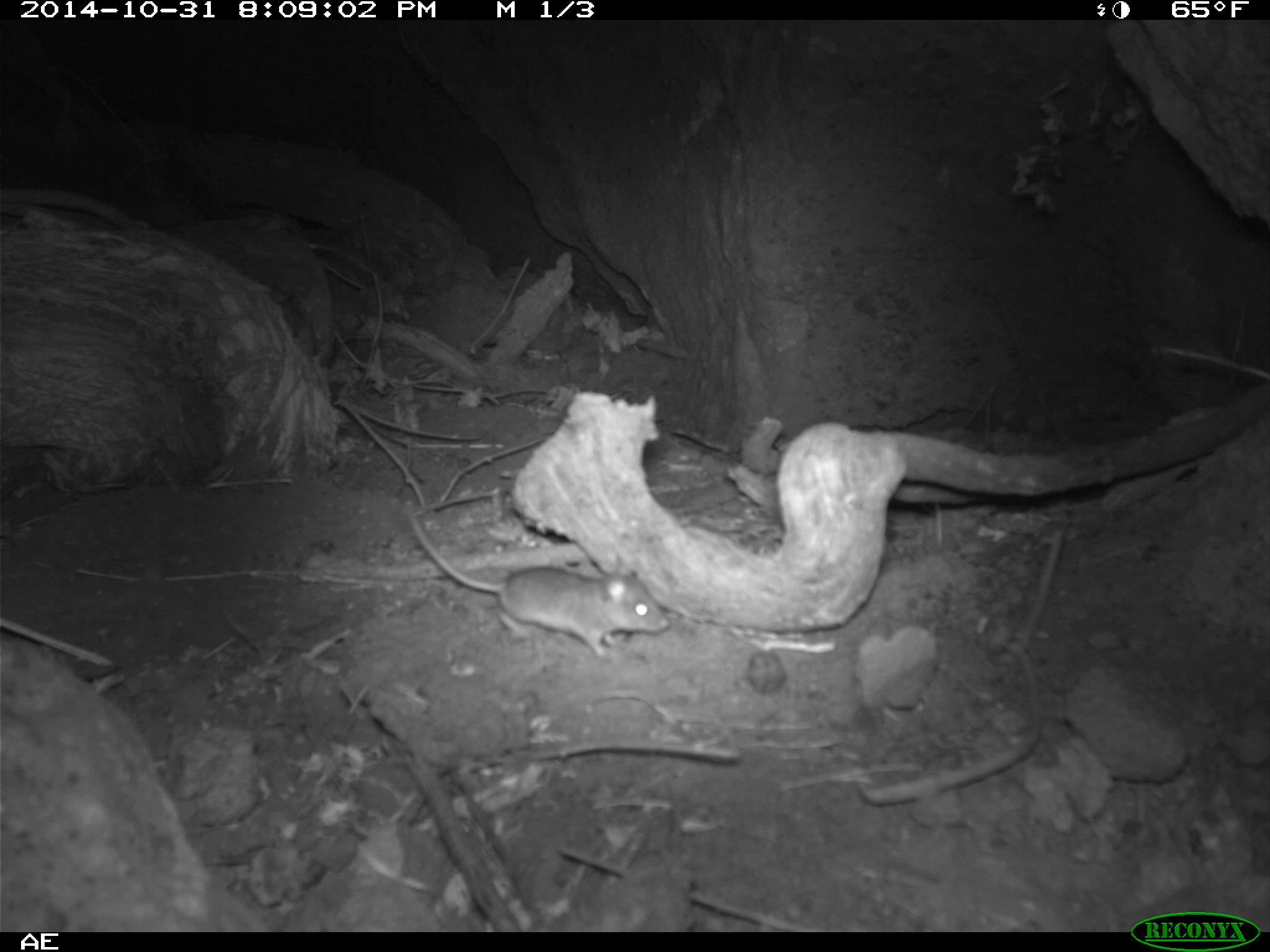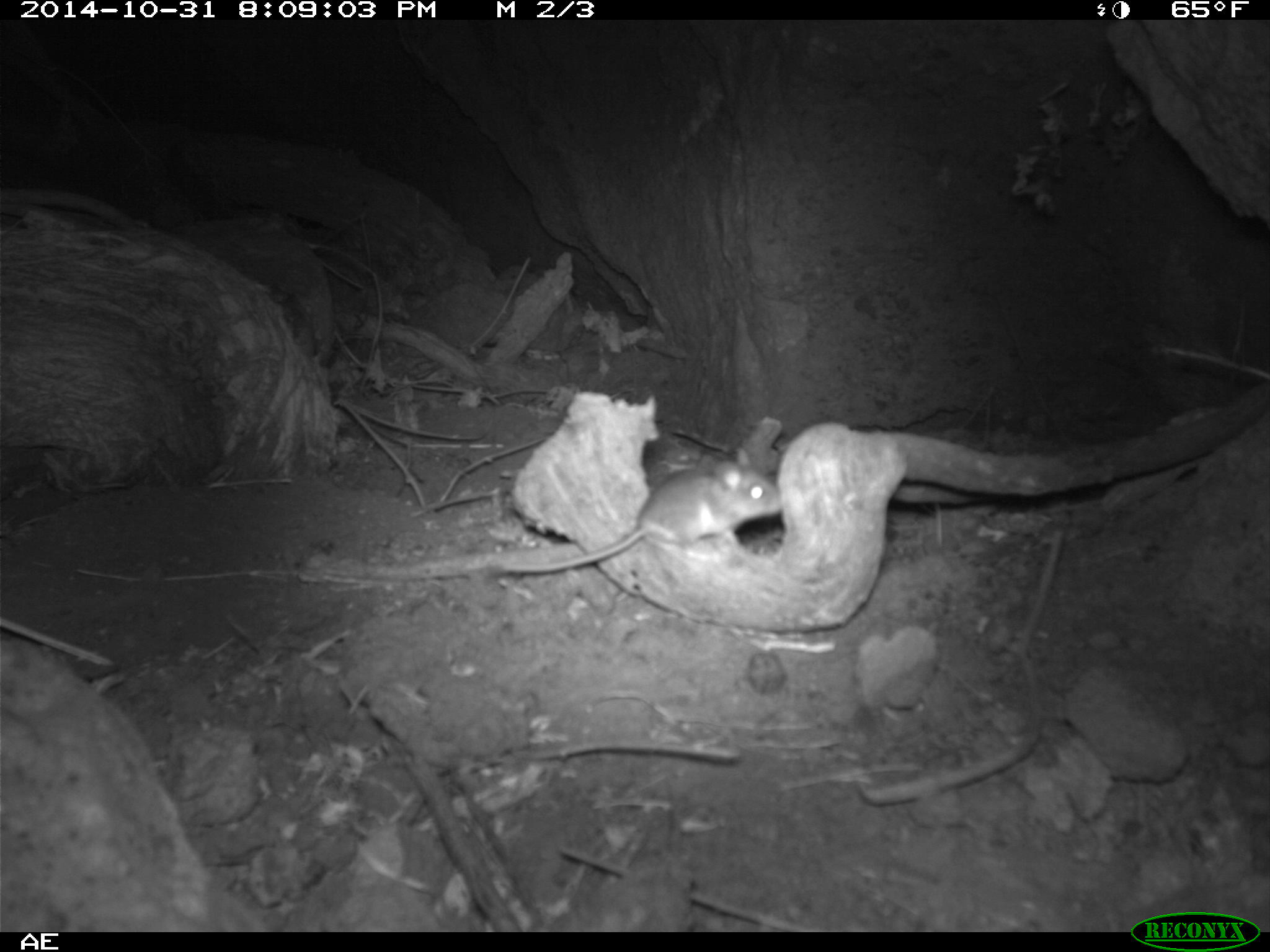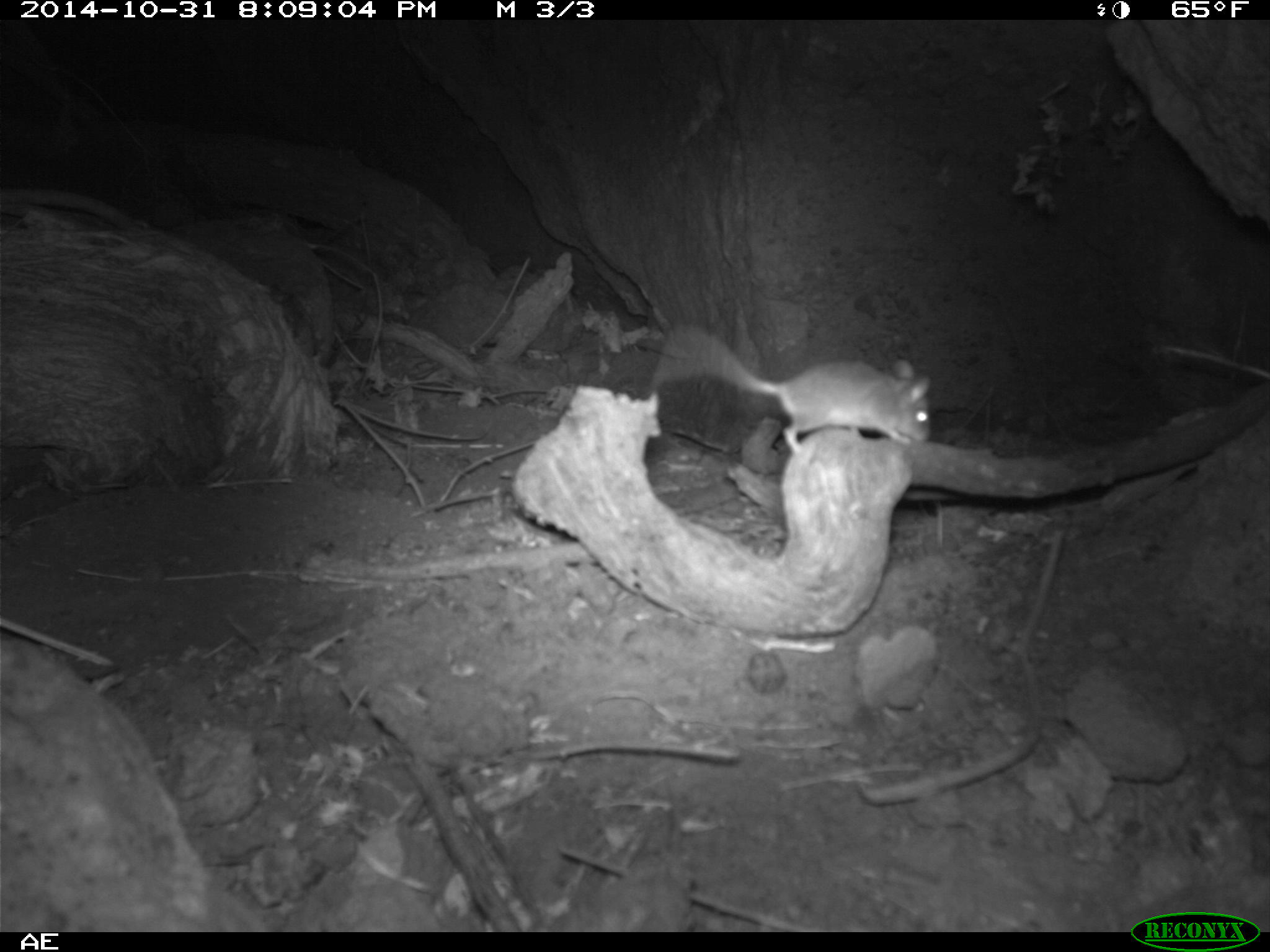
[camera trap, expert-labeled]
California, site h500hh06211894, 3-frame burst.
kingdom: Animalia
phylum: Chordata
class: Mammalia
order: Rodentia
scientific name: Rodentia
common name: rodent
Rodent (Rodentia).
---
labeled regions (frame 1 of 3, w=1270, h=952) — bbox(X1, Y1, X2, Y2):
rodent: bbox(400, 502, 668, 659)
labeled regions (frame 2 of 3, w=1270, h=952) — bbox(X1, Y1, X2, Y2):
rodent: bbox(497, 459, 781, 574)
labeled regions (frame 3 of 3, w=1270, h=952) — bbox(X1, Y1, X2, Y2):
rodent: bbox(652, 317, 933, 455)